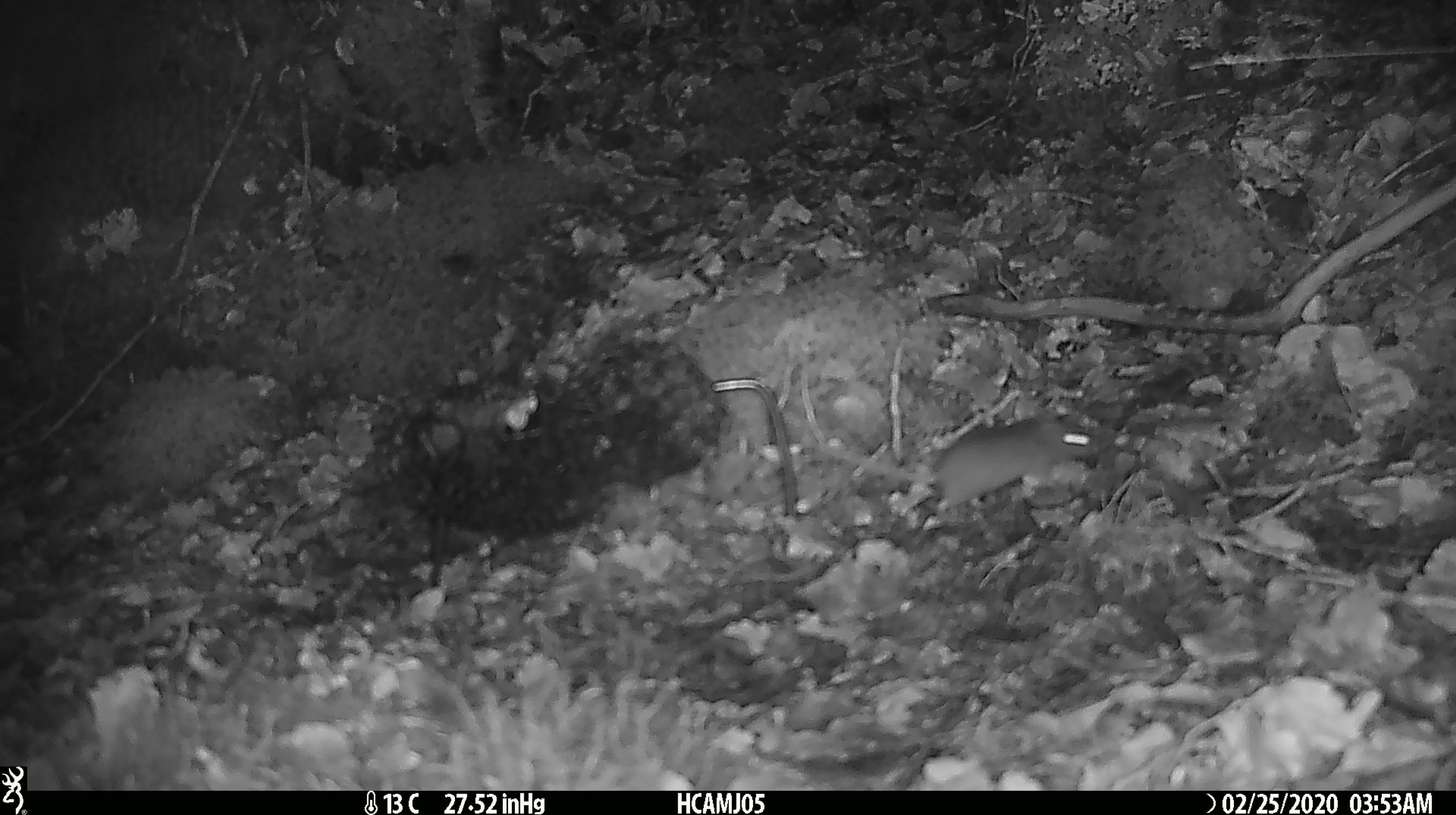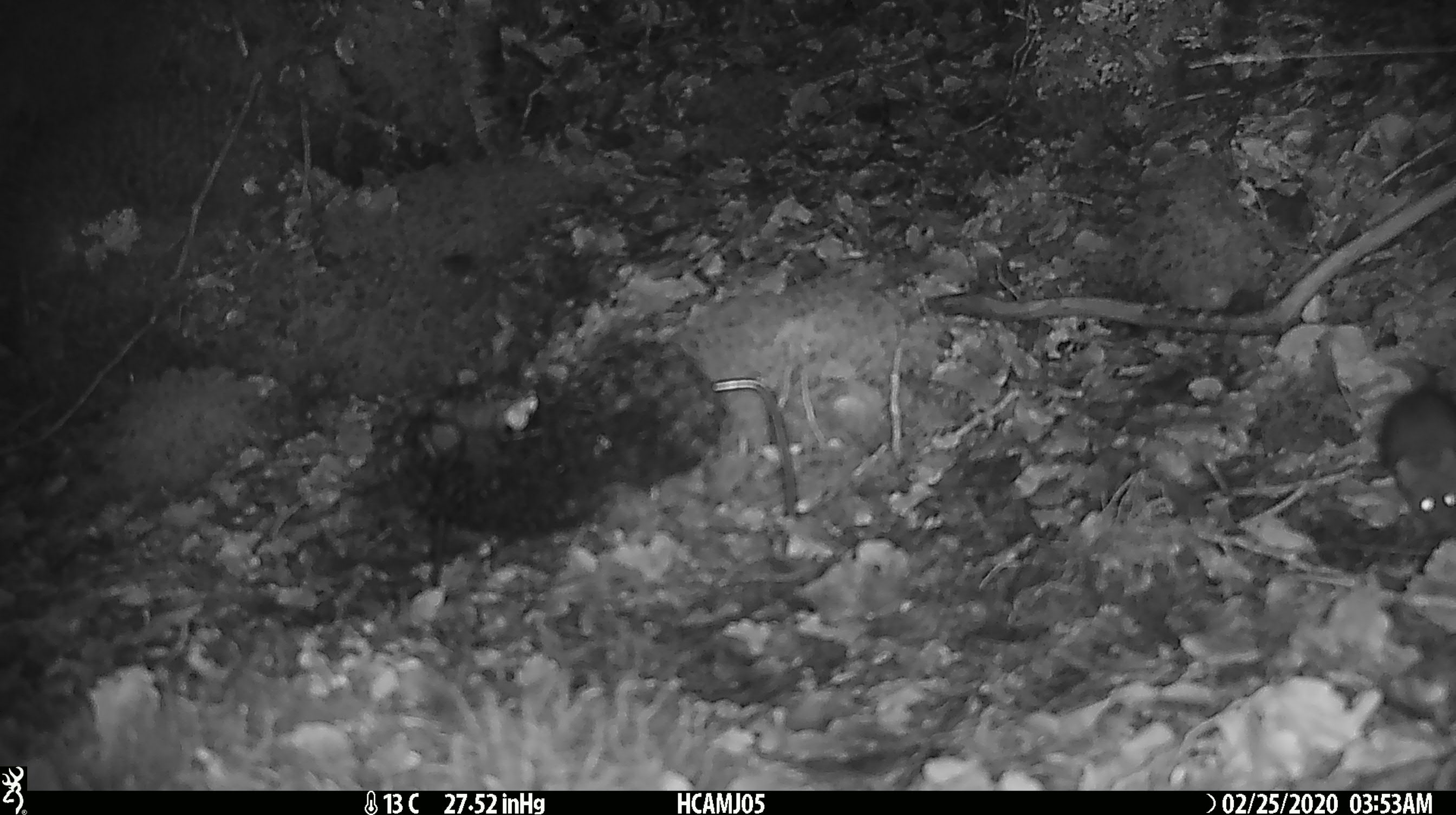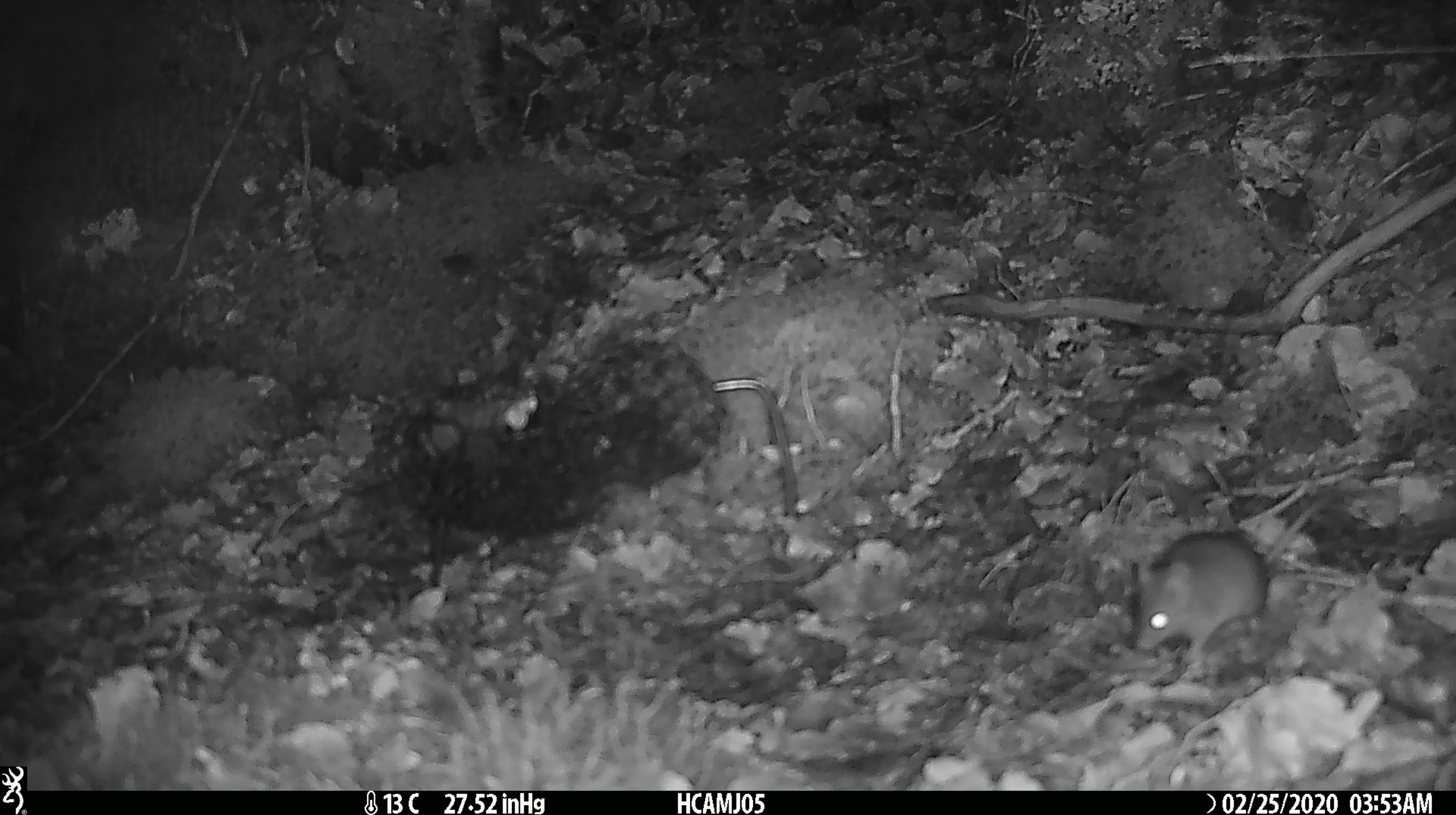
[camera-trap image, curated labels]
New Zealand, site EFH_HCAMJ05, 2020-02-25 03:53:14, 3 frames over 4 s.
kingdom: Animalia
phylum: Chordata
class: Mammalia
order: Rodentia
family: Muridae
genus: Mus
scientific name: Mus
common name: mouse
Mouse (Mus).